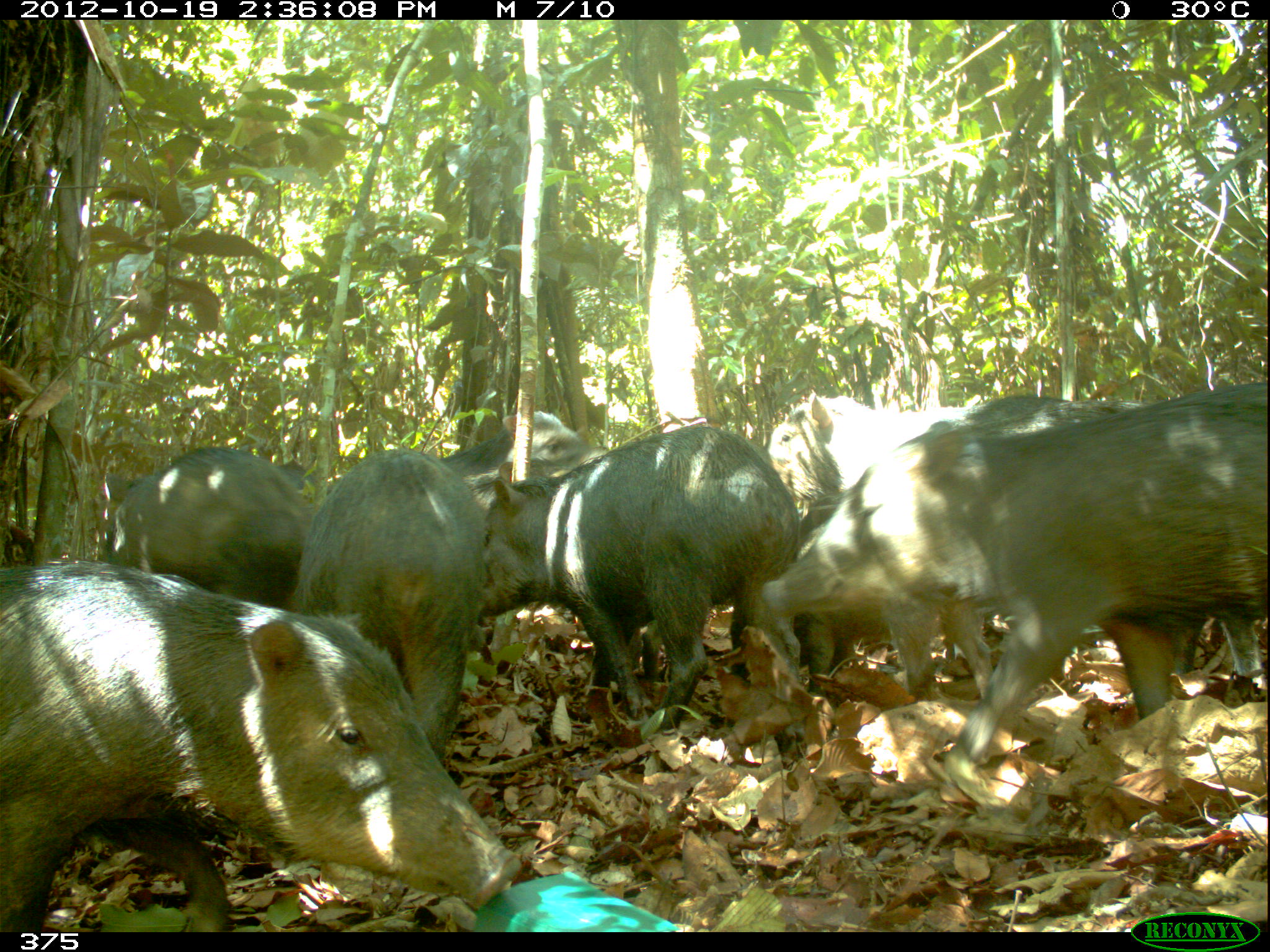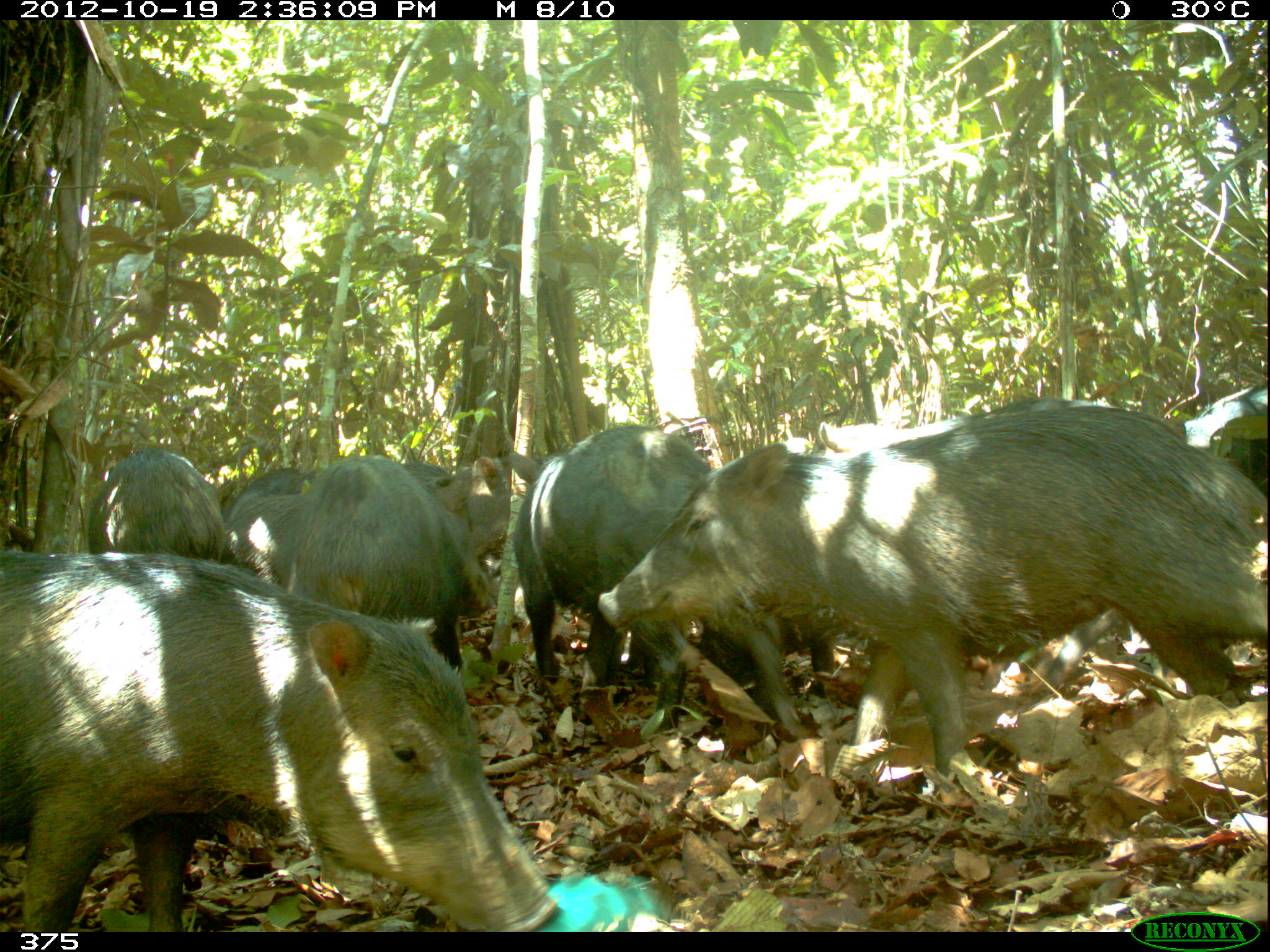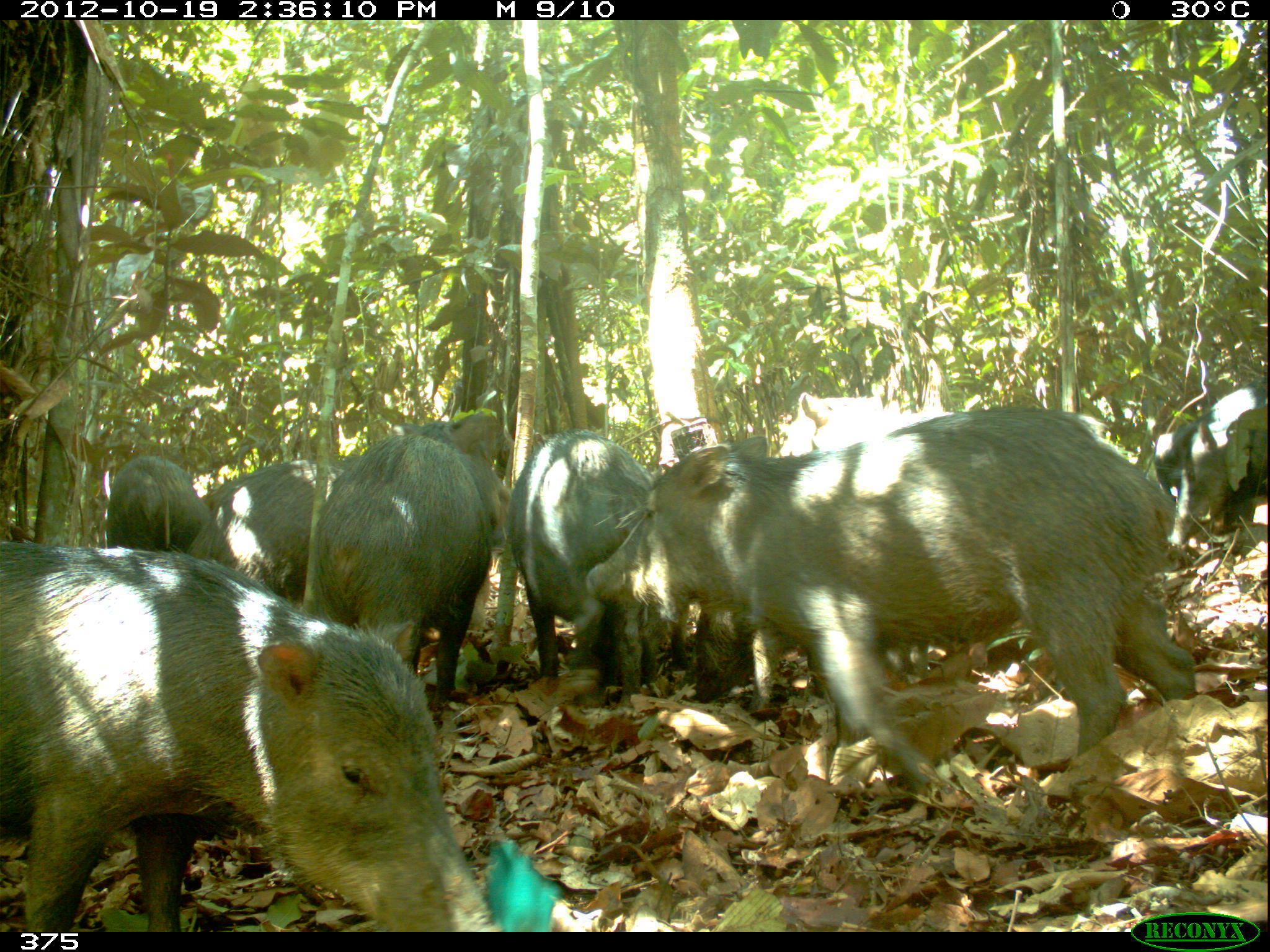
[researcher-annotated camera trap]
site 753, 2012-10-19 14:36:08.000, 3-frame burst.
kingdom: Animalia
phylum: Chordata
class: Mammalia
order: Artiodactyla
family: Tayassuidae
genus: Tayassu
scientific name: Tayassu pecari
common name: white-lipped peccary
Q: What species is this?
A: Tayassu pecari (white-lipped peccary).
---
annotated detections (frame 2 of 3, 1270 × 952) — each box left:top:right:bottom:
tayassu pecari: 596:404:1268:774; 1:544:561:932; 509:424:800:731; 288:457:497:672; 816:397:1119:456; 88:448:228:567; 398:460:512:555; 1181:384:1270:487; 223:493:306:589; 226:468:313:527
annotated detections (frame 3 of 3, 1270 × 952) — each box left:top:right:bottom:
tayassu pecari: 584:403:1196:786; 0:541:502:926; 307:406:511:708; 776:391:967:684; 505:428:655:710; 188:457:347:610; 1167:382:1266:548; 106:455:212:551; 1148:411:1210:505